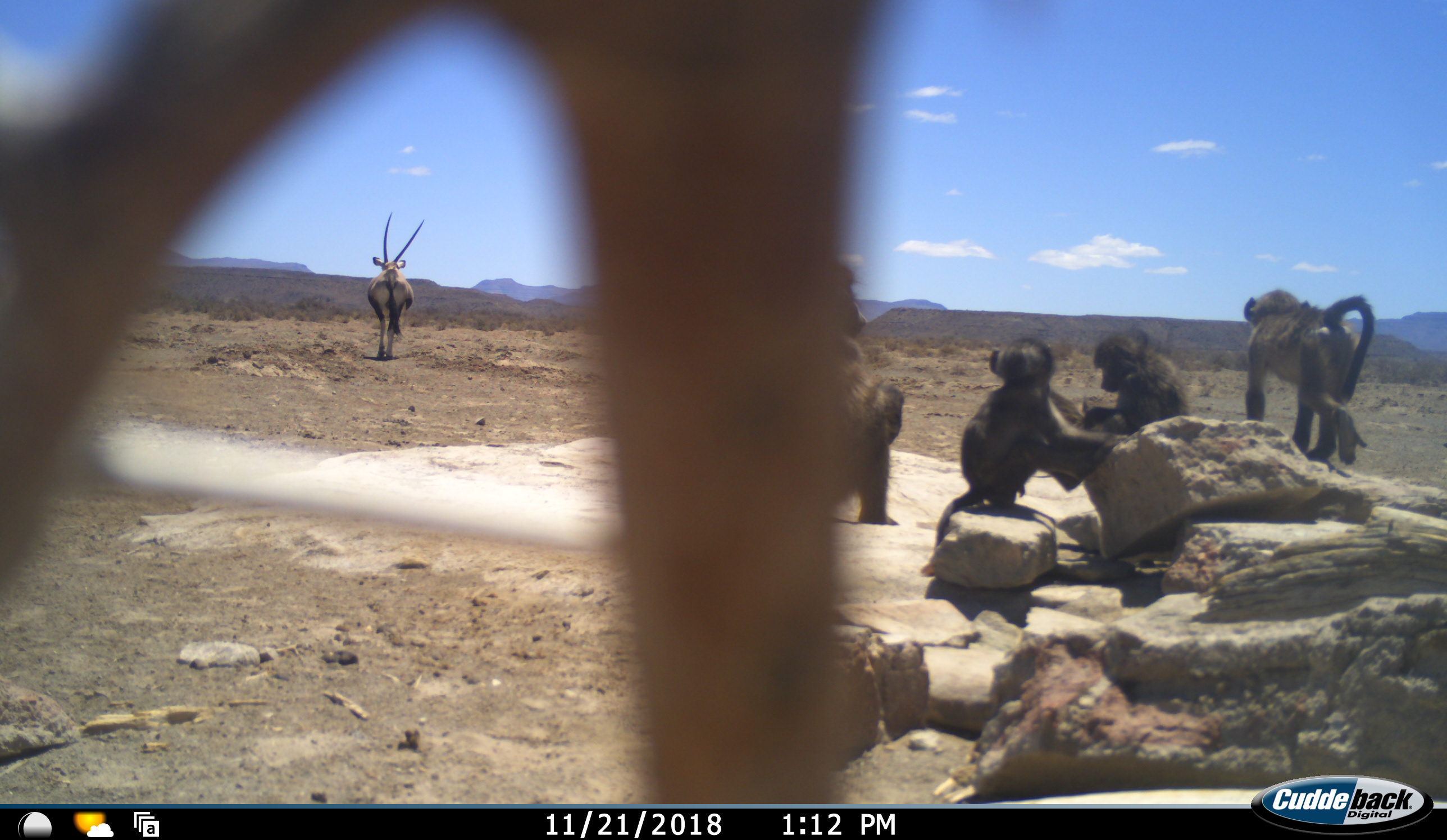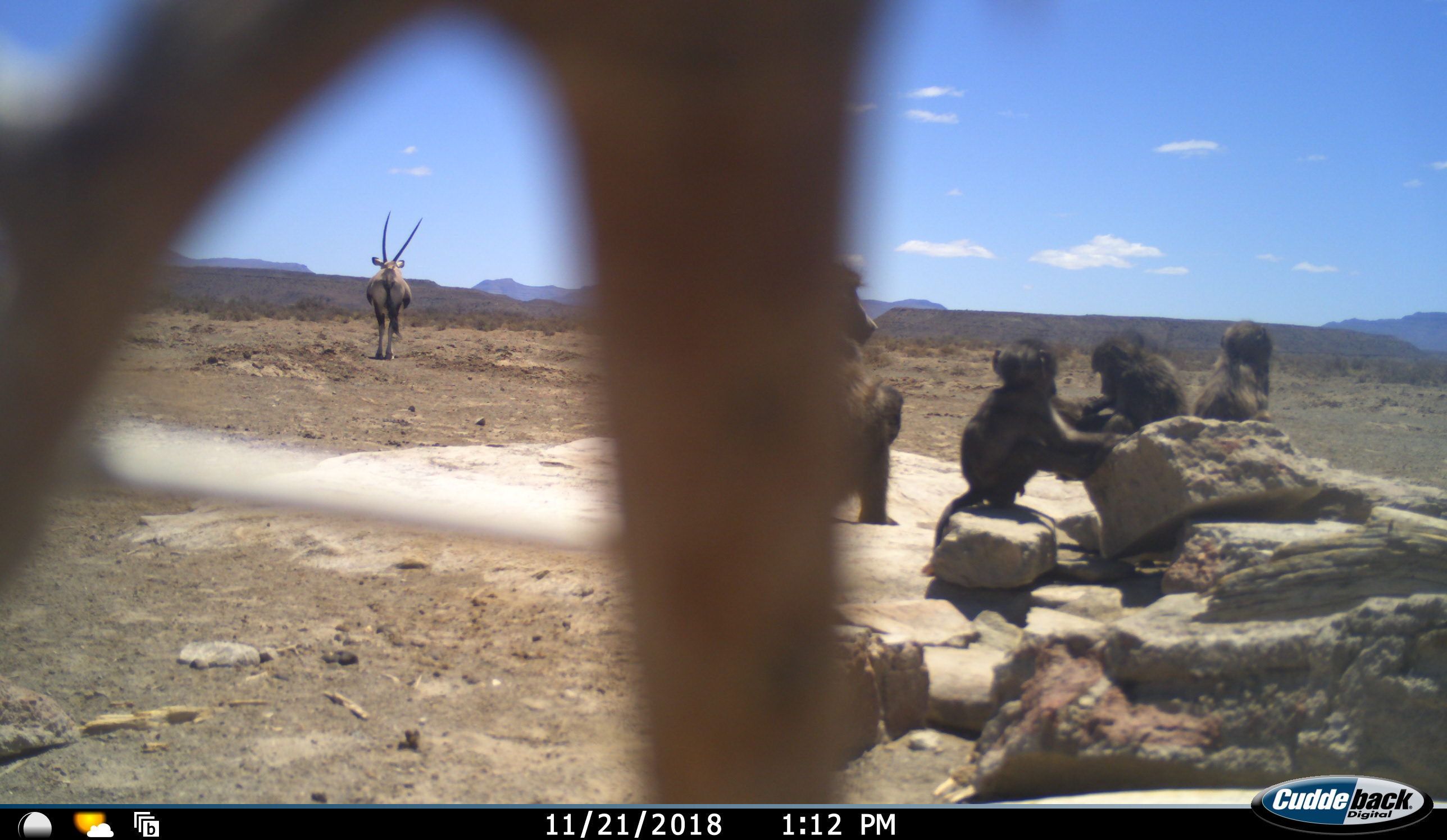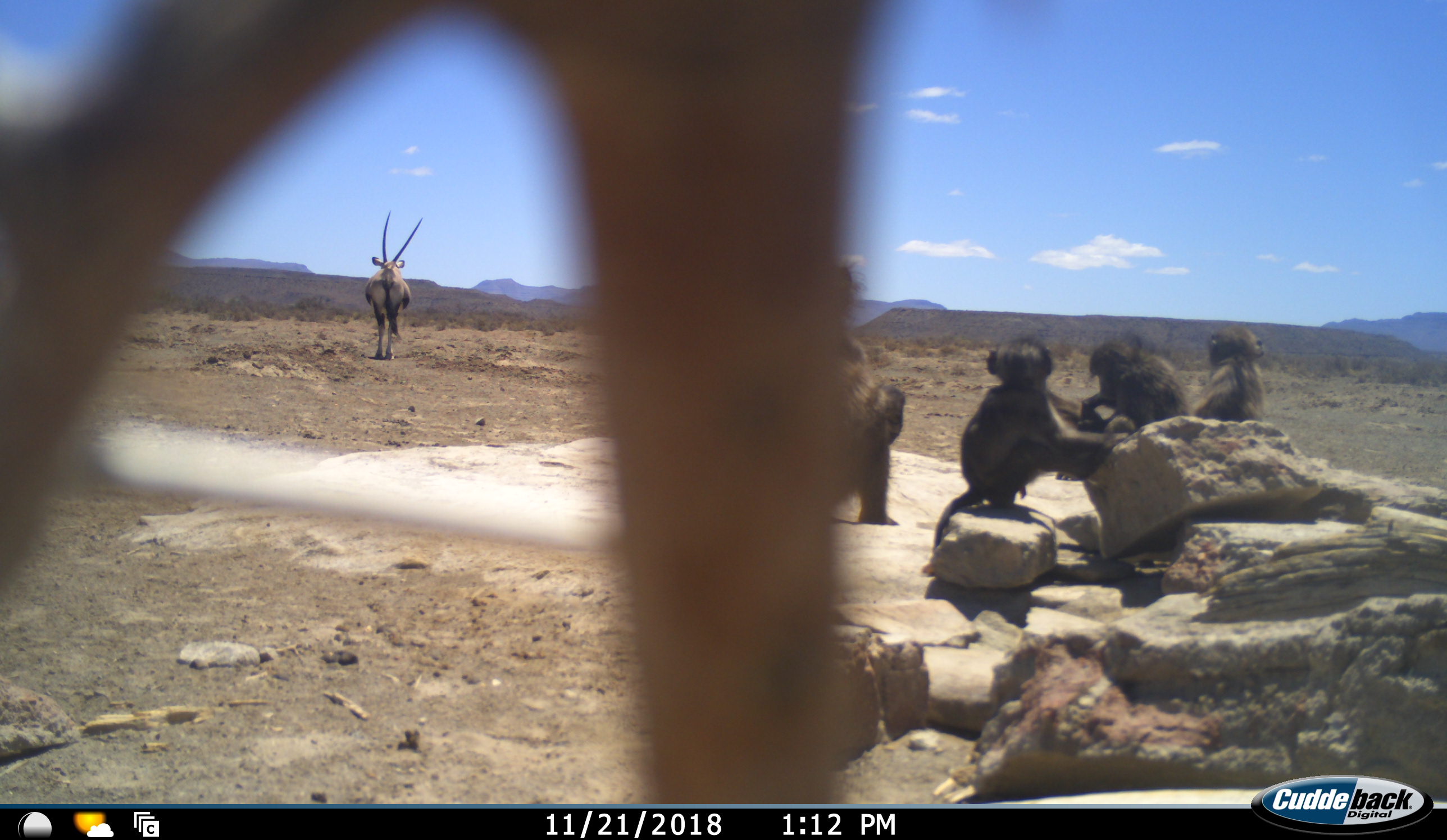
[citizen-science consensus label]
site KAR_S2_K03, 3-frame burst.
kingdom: Animalia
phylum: Chordata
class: Mammalia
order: Primates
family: Cercopithecidae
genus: Papio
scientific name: Papio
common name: baboon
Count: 4.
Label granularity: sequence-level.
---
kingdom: Animalia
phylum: Chordata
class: Mammalia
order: Artiodactyla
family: Bovidae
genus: Oryx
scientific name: Oryx gazella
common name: gemsbok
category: oryx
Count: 1.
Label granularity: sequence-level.